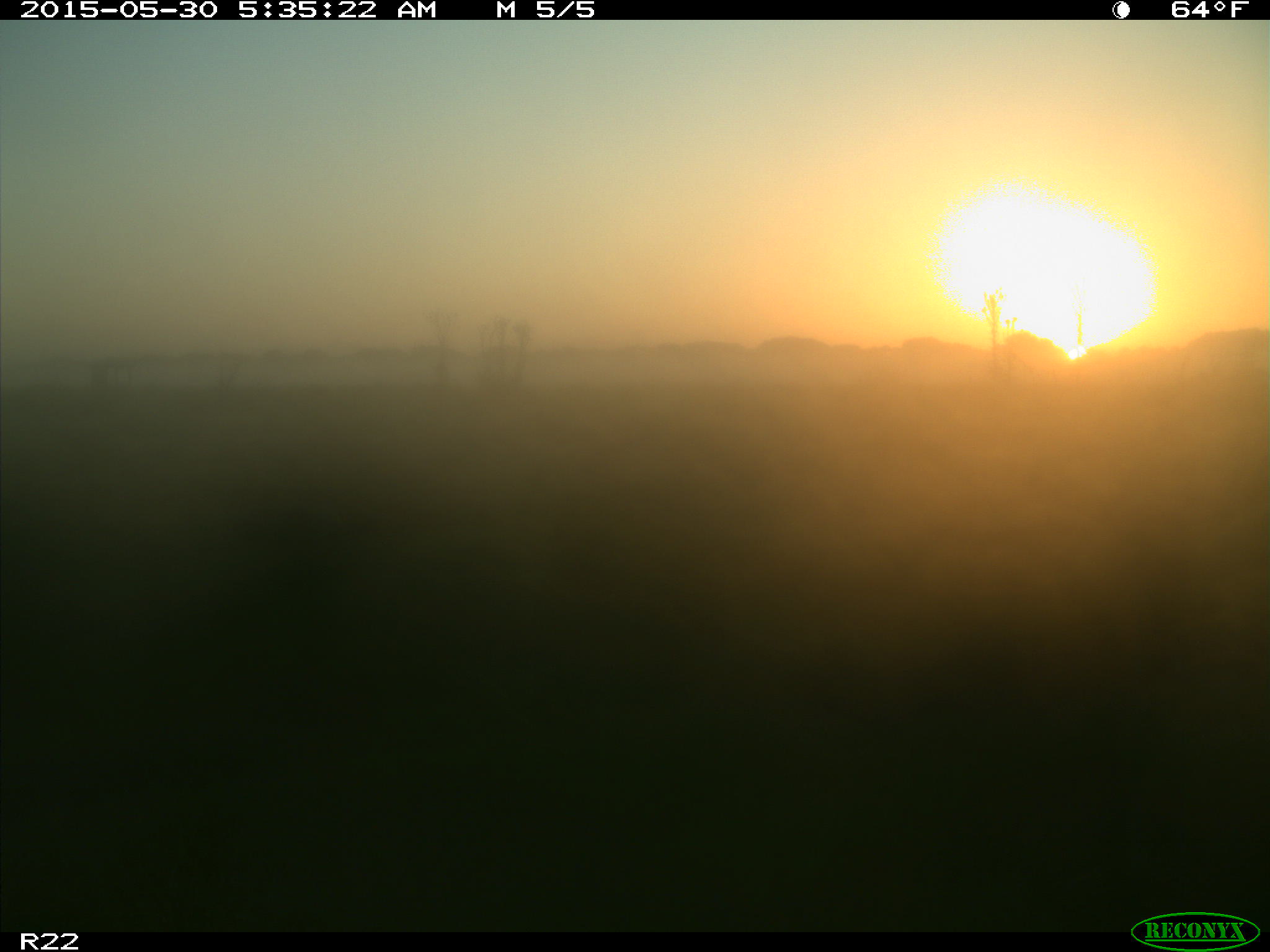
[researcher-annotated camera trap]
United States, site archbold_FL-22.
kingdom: Animalia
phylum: Chordata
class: Mammalia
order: Artiodactyla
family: Bovidae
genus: Bos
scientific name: Bos taurus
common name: domestic cow